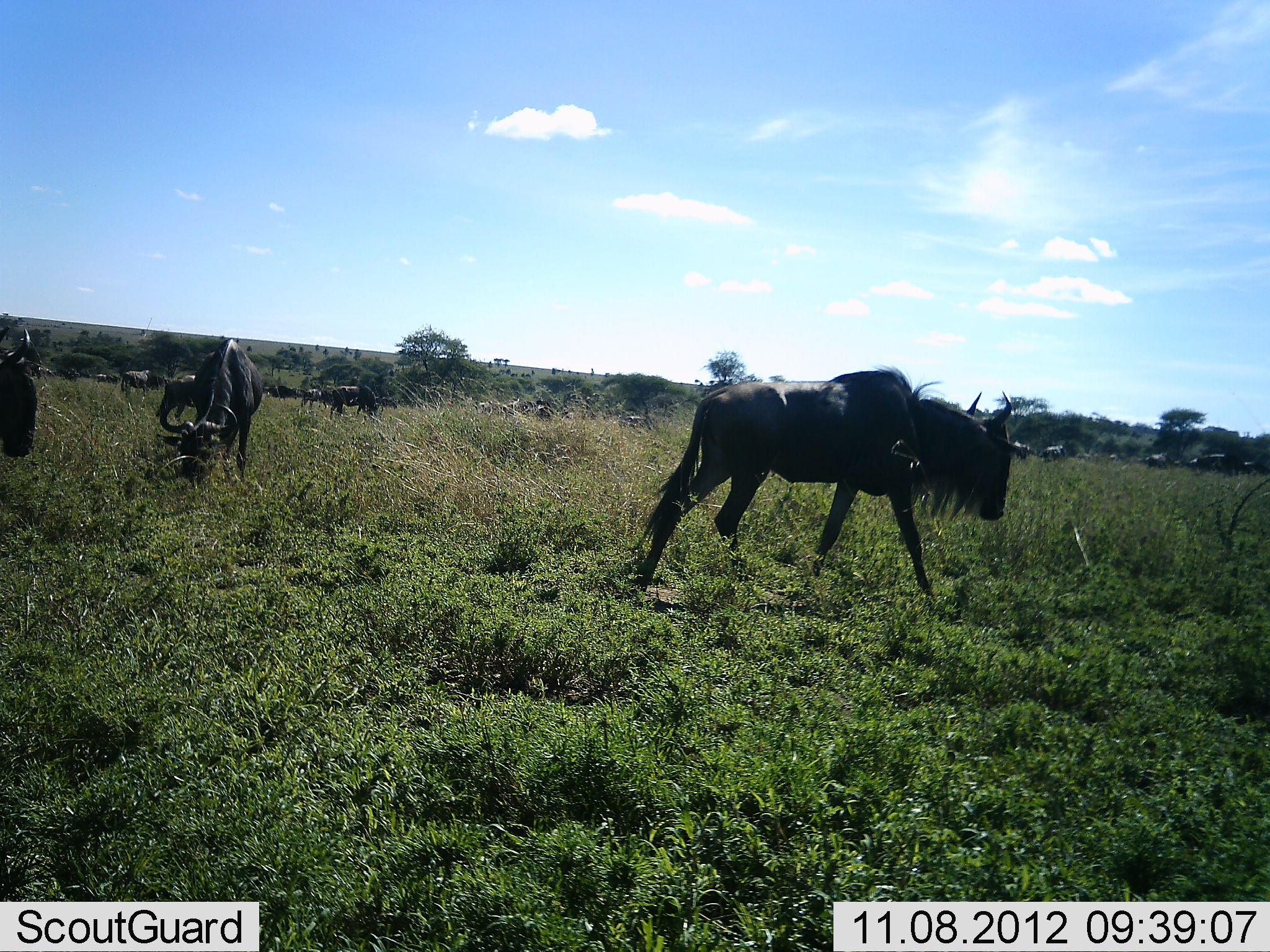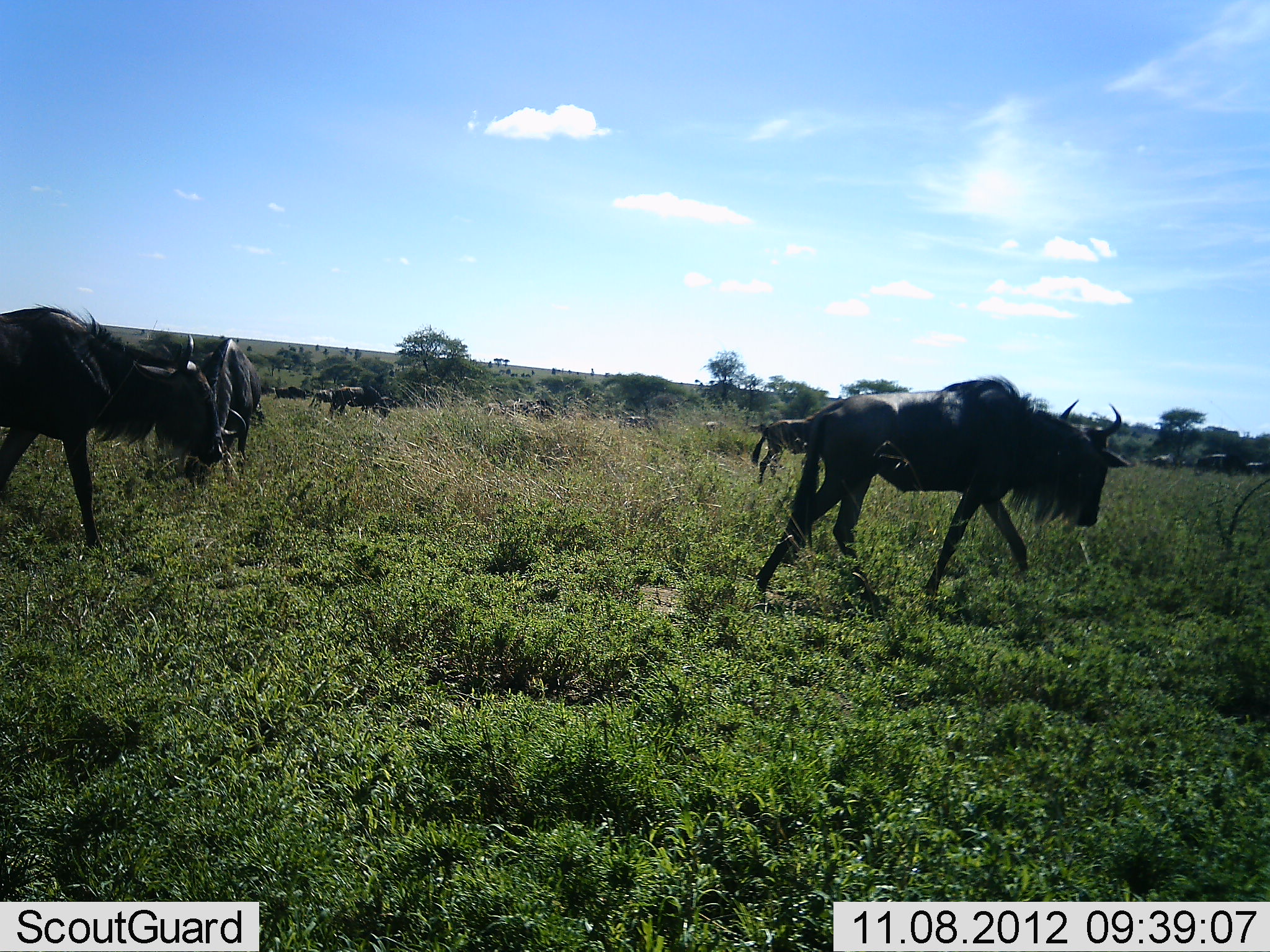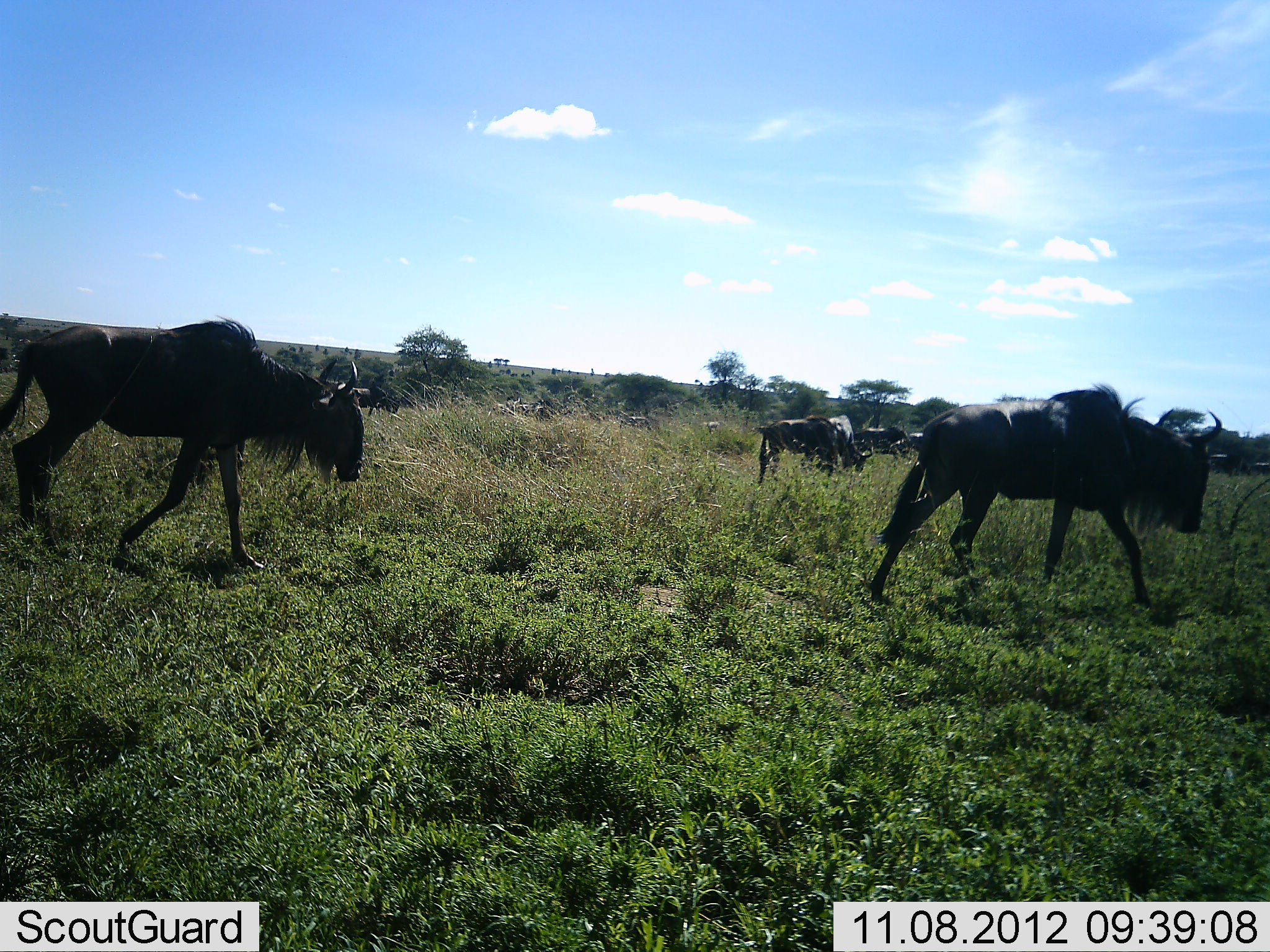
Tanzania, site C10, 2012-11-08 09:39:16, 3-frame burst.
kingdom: Animalia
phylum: Chordata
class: Mammalia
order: Artiodactyla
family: Bovidae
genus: Connochaetes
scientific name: Connochaetes taurinus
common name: blue wildebeest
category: wildebeest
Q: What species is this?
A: Wildebeest (blue wildebeest) (Connochaetes taurinus).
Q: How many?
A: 11-50.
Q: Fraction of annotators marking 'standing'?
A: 40%.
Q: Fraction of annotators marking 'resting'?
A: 0%.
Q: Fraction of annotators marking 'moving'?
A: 100%.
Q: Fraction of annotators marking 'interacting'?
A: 0%.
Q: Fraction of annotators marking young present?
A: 0%.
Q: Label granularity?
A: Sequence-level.